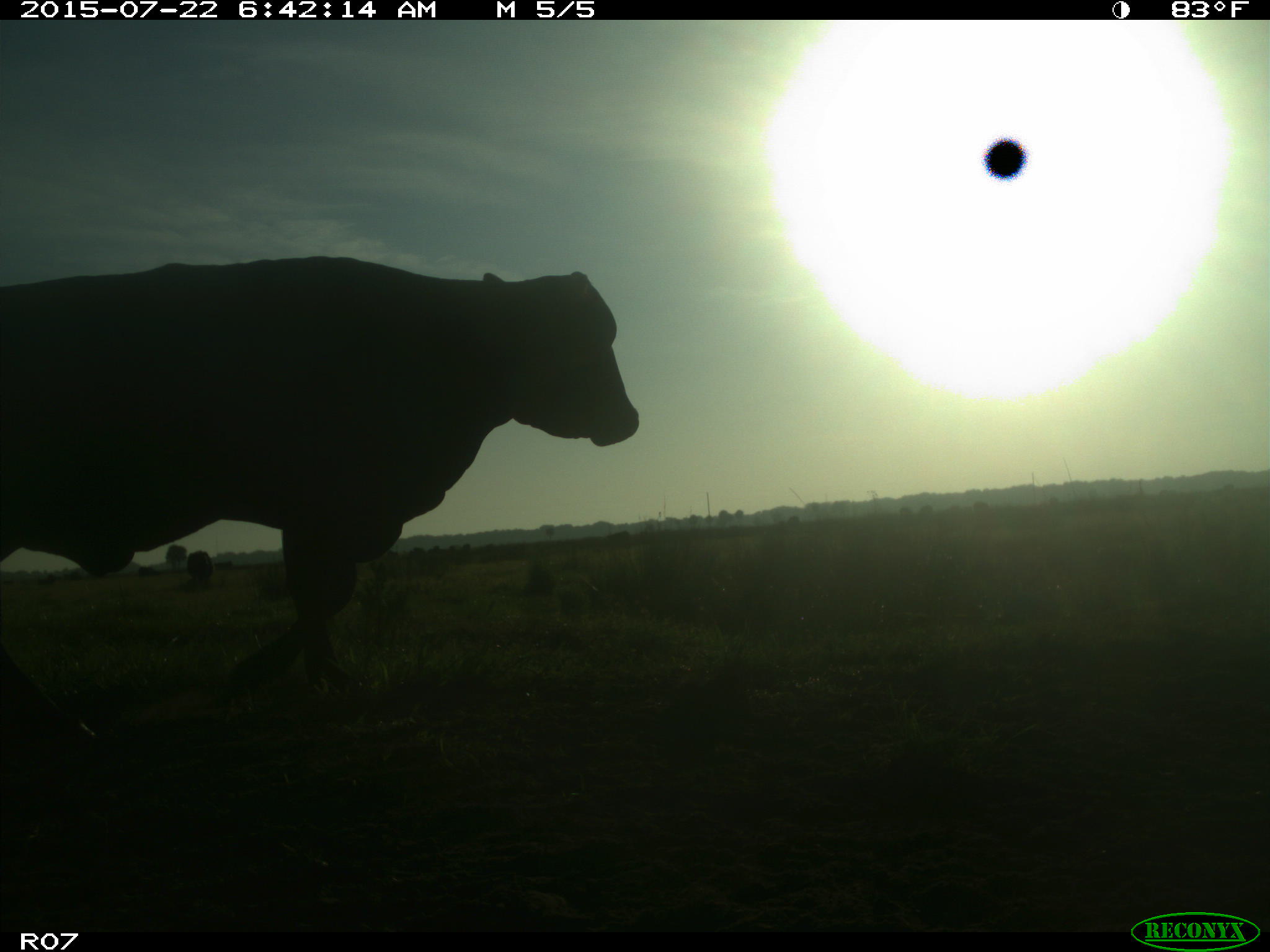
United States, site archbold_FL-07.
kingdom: Animalia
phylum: Chordata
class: Mammalia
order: Artiodactyla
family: Bovidae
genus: Bos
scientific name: Bos taurus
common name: domestic cow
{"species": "Bos taurus (domestic cow)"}